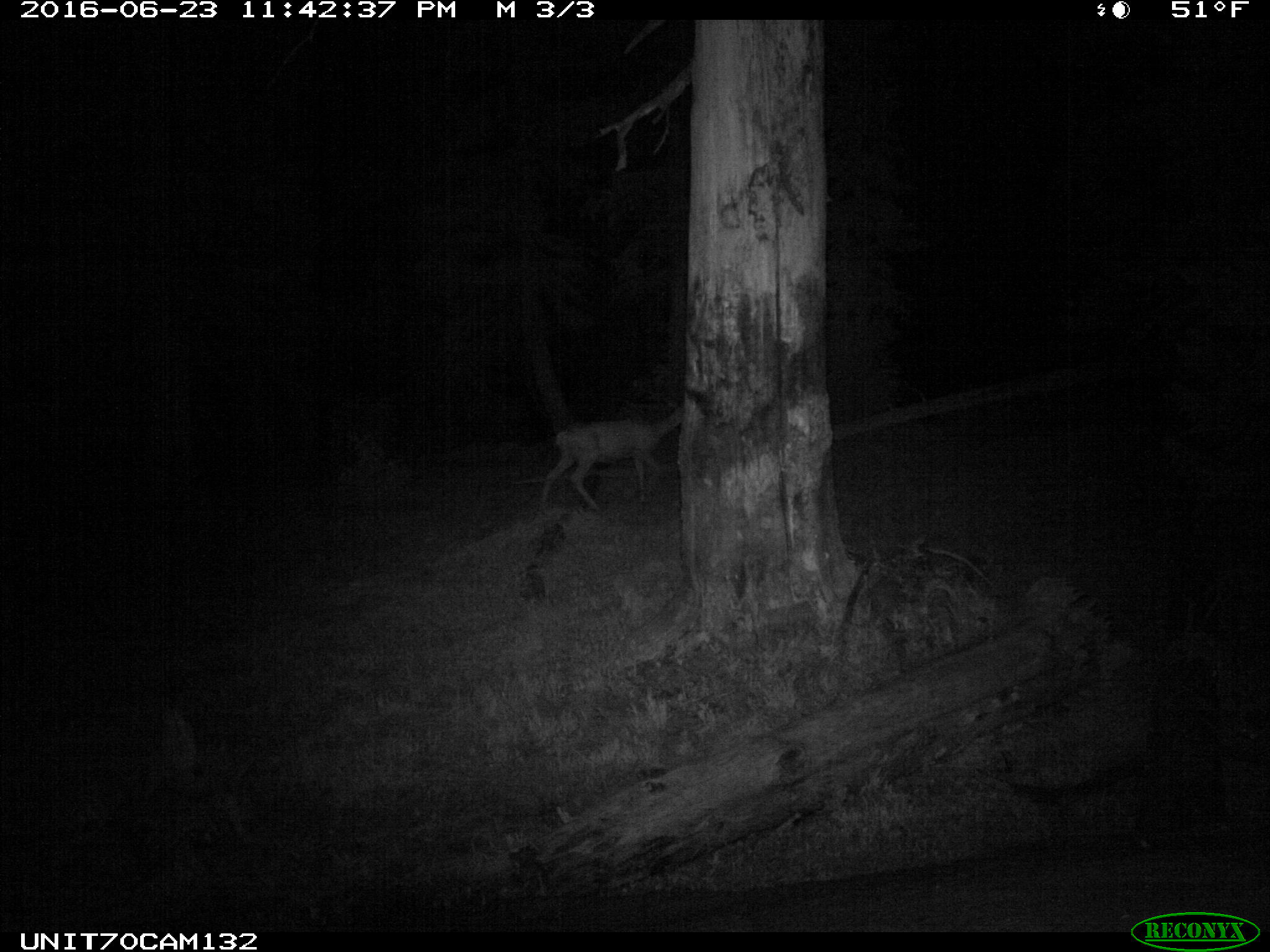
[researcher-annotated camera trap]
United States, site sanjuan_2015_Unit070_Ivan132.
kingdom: Animalia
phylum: Chordata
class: Mammalia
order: Artiodactyla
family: Cervidae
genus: Odocoileus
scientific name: Odocoileus hemionus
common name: mule deer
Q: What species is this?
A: Odocoileus hemionus (mule deer).